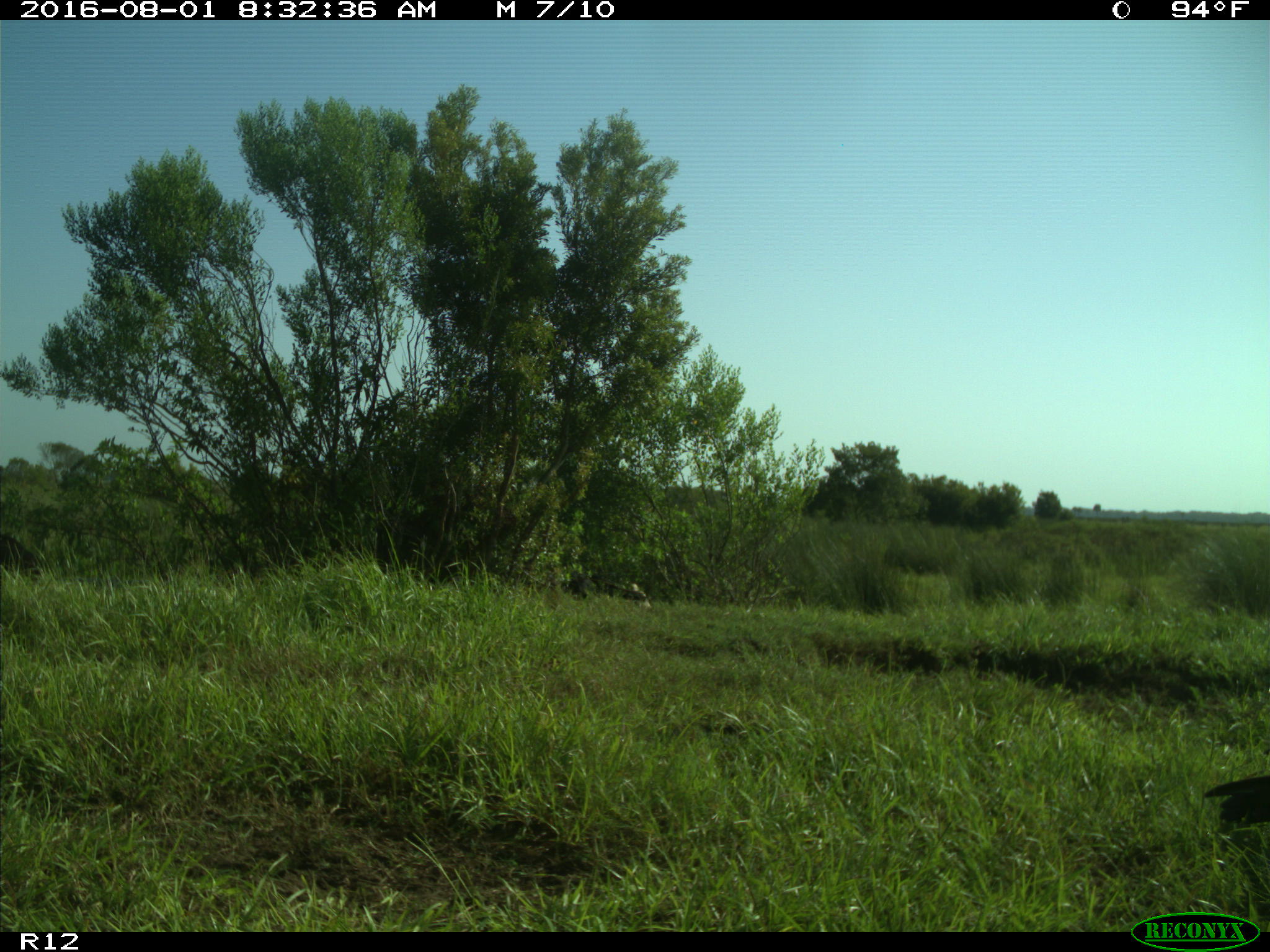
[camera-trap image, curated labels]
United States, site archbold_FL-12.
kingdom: Animalia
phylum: Chordata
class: Aves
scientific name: Aves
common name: birds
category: unidentified bird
Unidentified bird (birds) (Aves).